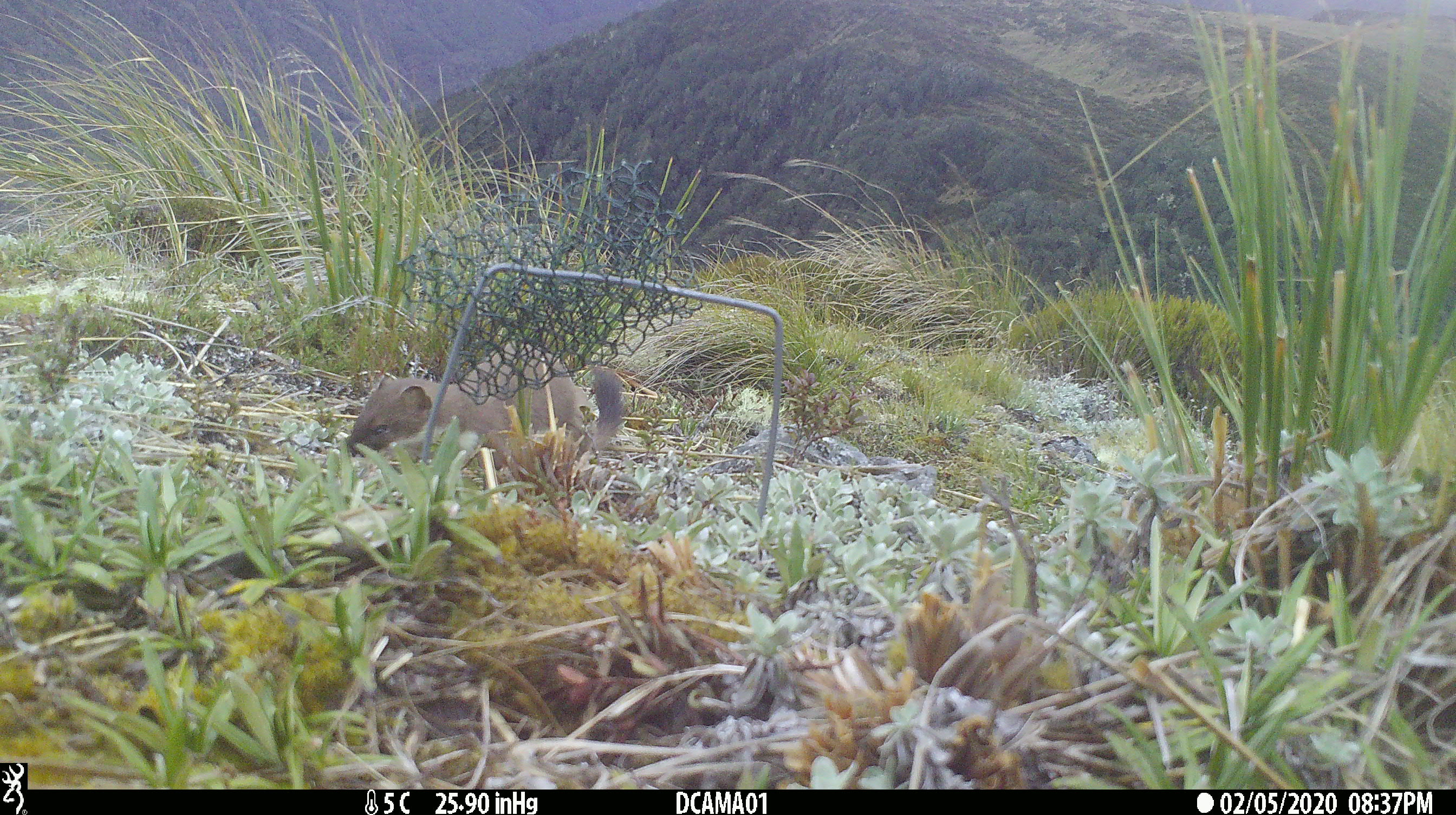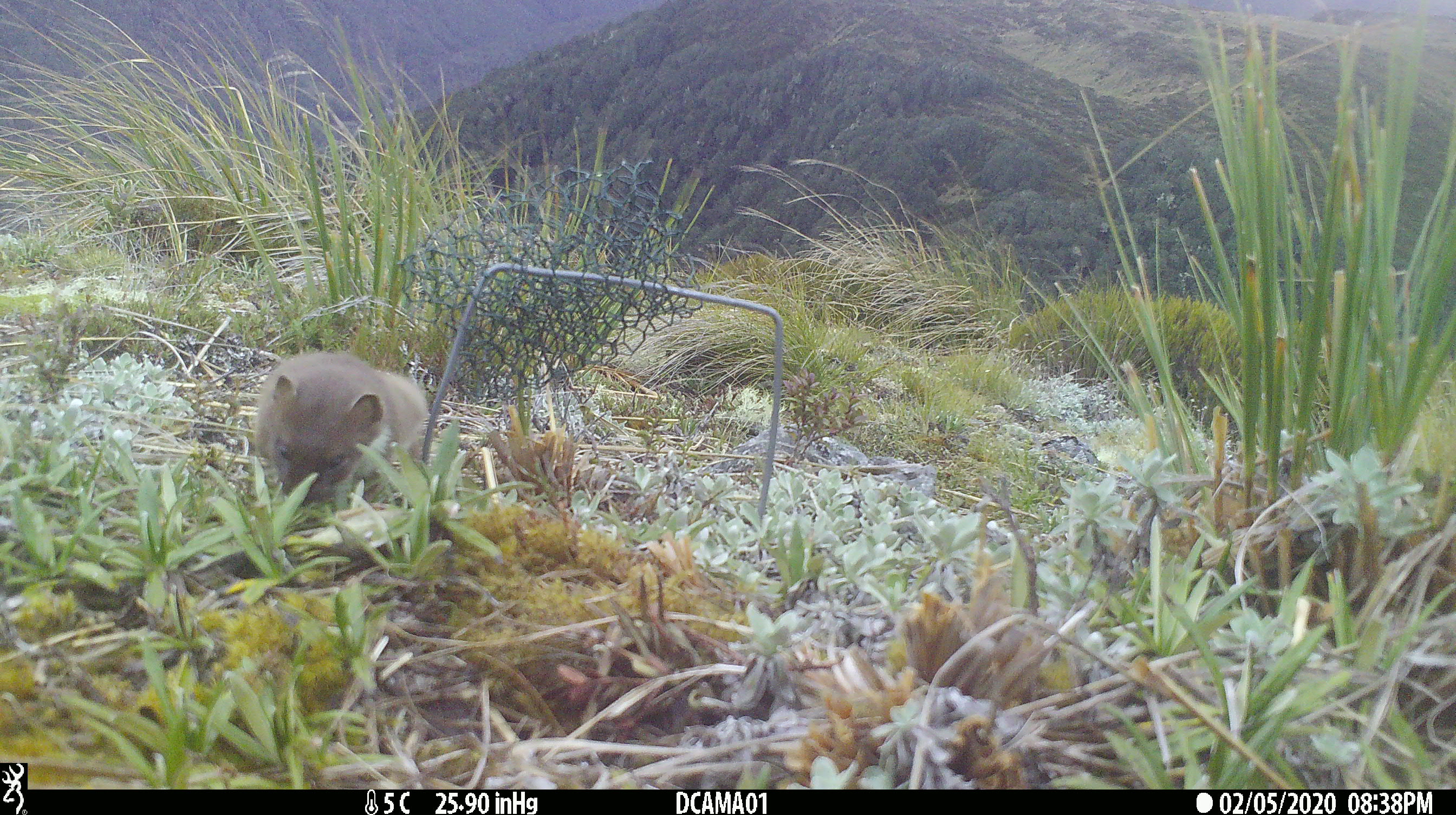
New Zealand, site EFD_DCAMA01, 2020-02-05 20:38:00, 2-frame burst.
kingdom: Animalia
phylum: Chordata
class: Mammalia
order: Carnivora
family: Mustelidae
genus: Mustela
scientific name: Mustela erminea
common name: stoat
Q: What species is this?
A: Stoat (Mustela erminea).